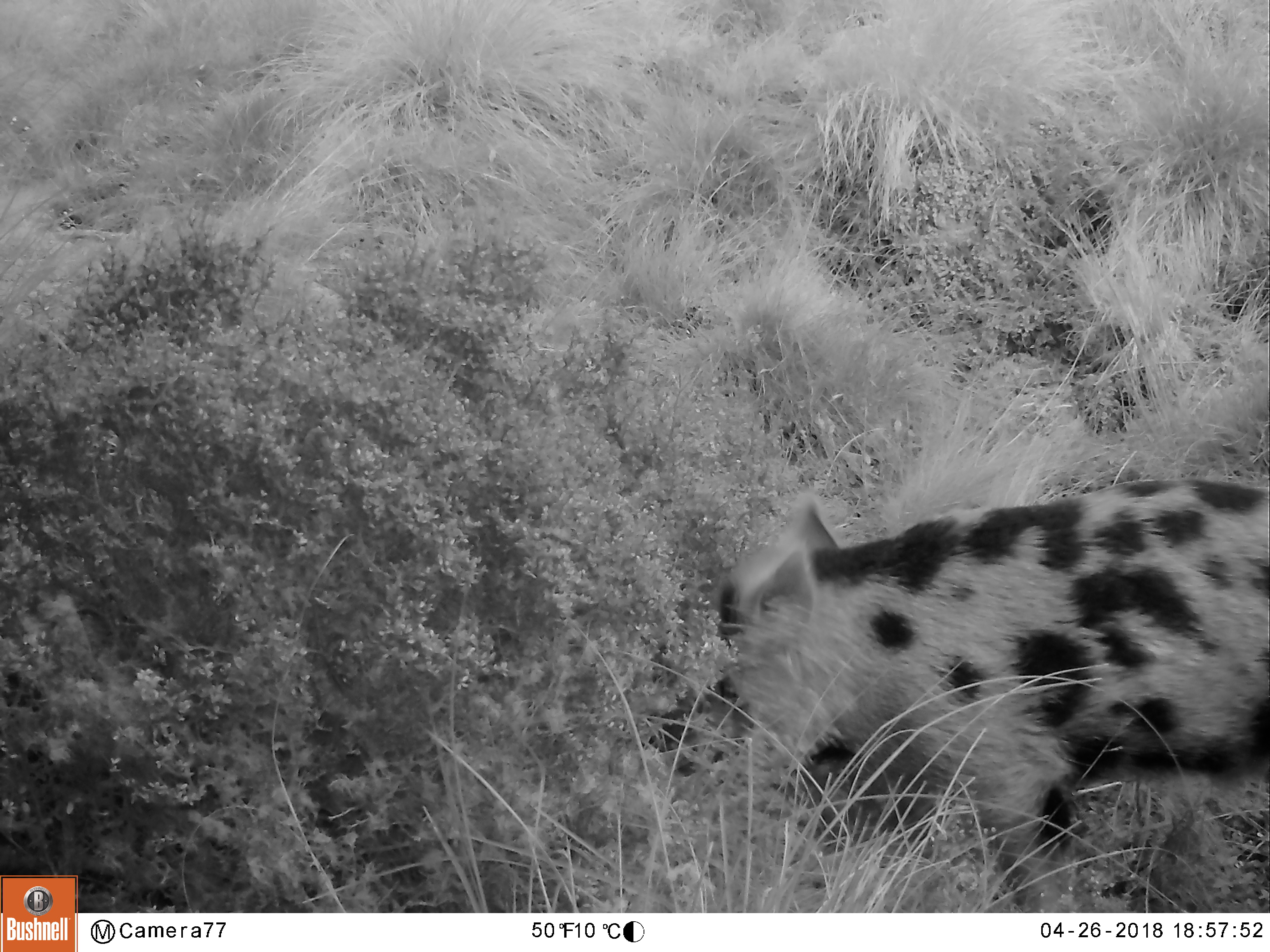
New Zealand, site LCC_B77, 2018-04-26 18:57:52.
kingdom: Animalia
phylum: Chordata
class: Mammalia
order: Artiodactyla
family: Suidae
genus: Sus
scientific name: Sus scrofa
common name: pig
Pig (Sus scrofa).